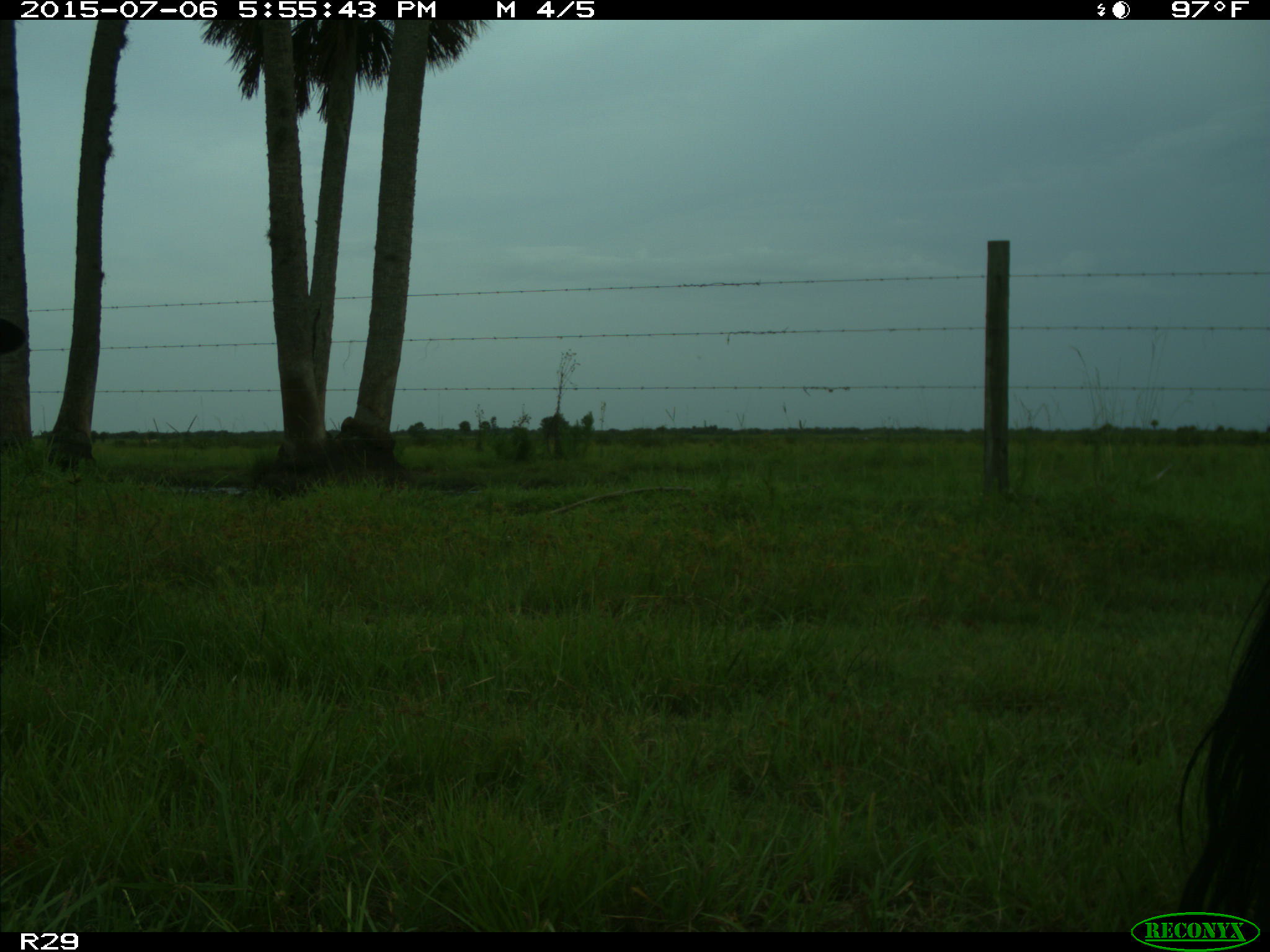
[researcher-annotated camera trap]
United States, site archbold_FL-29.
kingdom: Animalia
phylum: Chordata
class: Mammalia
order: Artiodactyla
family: Bovidae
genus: Bos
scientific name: Bos taurus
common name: domestic cow